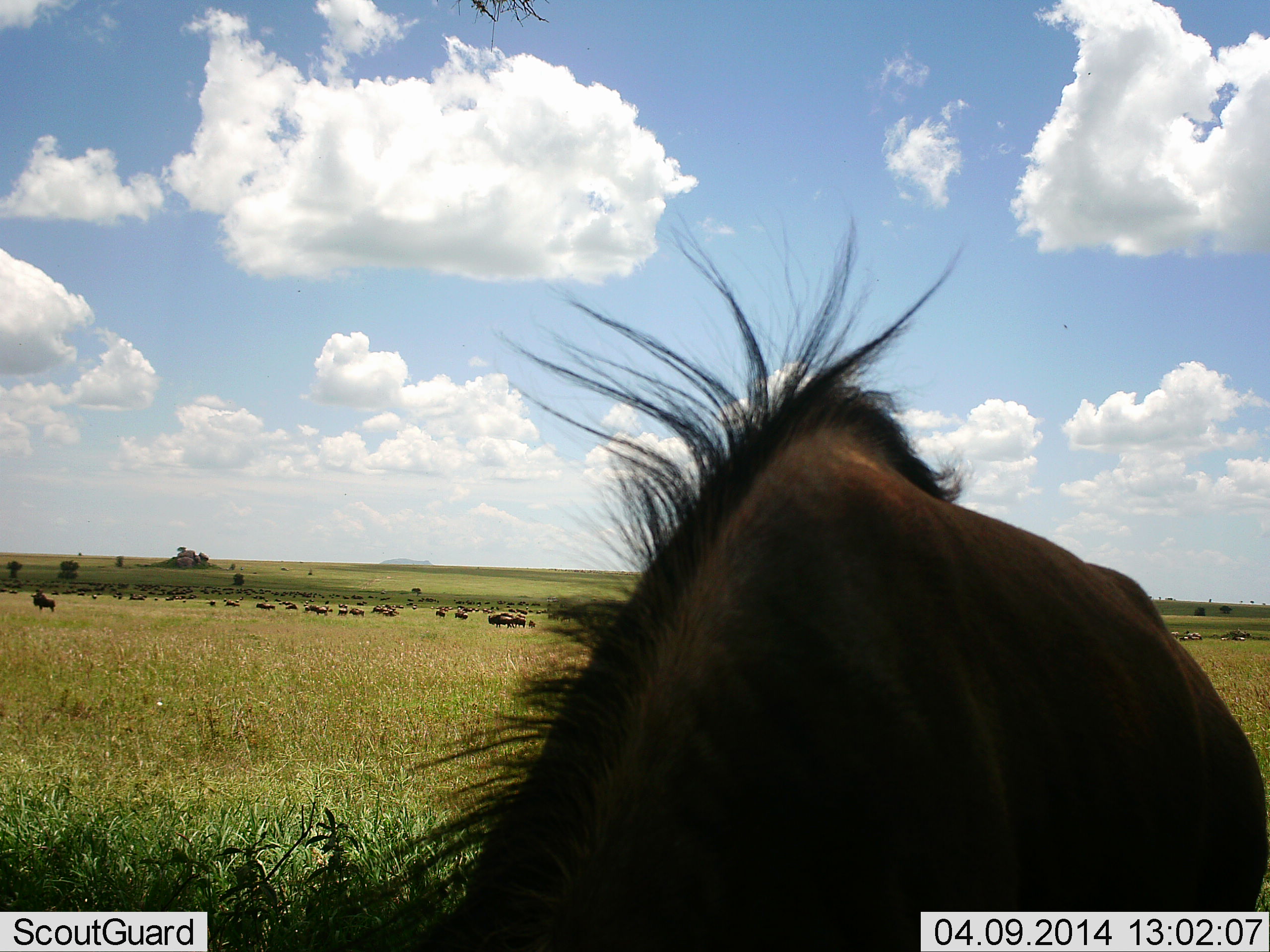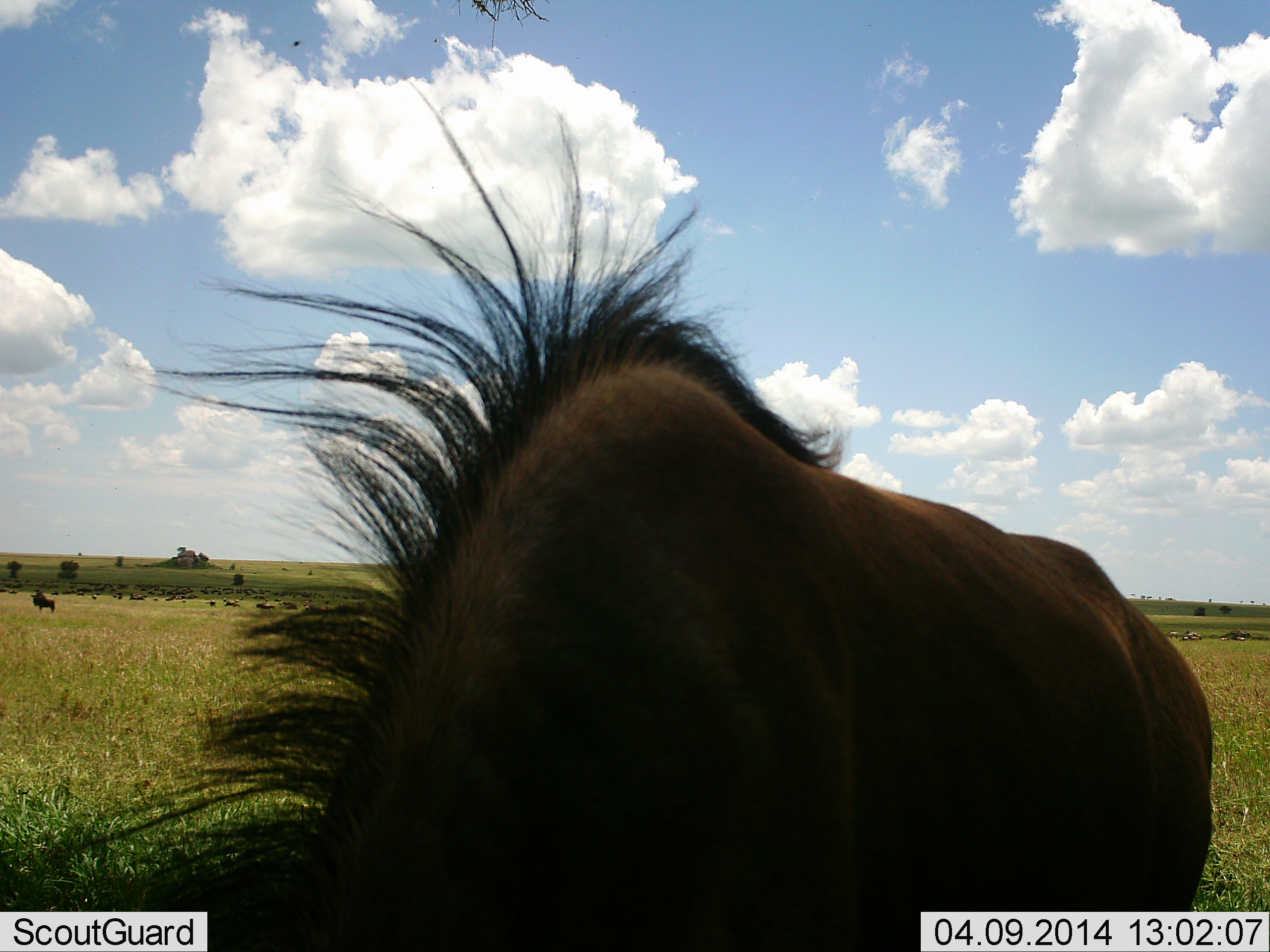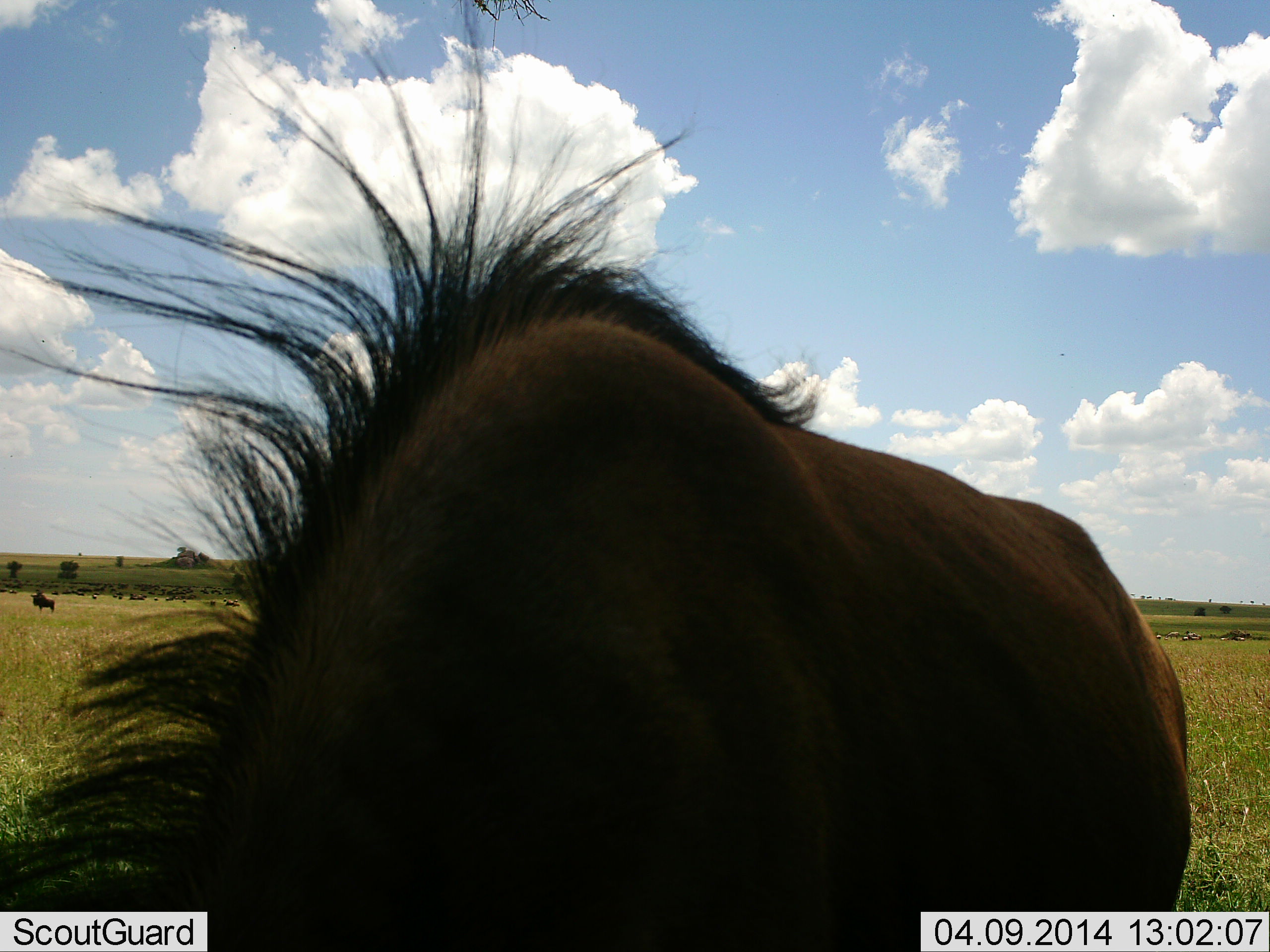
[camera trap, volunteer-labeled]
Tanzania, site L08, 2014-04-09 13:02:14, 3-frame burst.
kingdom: Animalia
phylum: Chordata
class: Mammalia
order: Artiodactyla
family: Bovidae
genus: Connochaetes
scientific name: Connochaetes taurinus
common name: blue wildebeest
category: wildebeest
Wildebeest (blue wildebeest) (Connochaetes taurinus), count 2. Behavior (volunteer vote fractions): standing 60%, resting 21%, moving 28%, interacting 0%. Young present (vote fraction): 0%. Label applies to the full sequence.